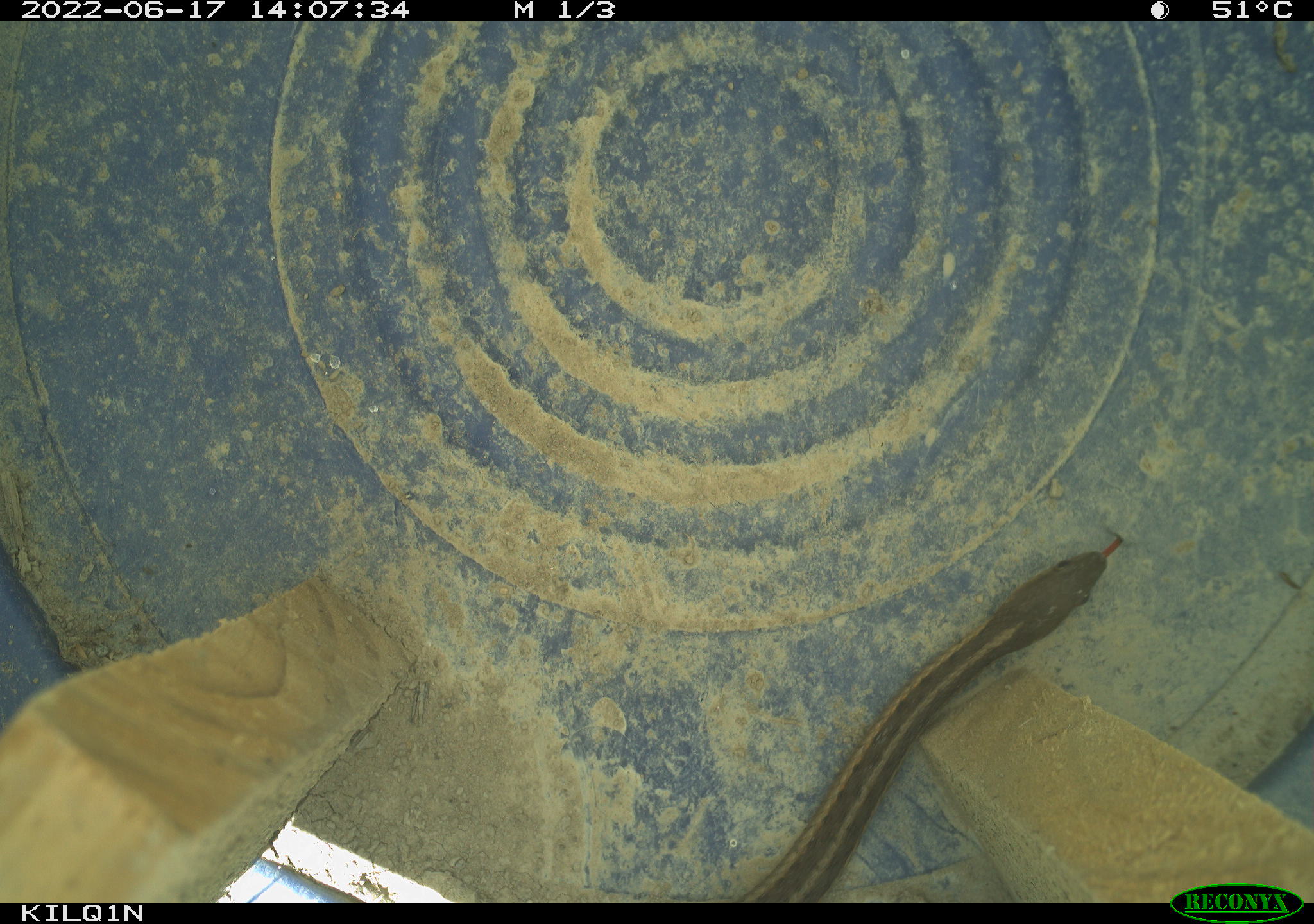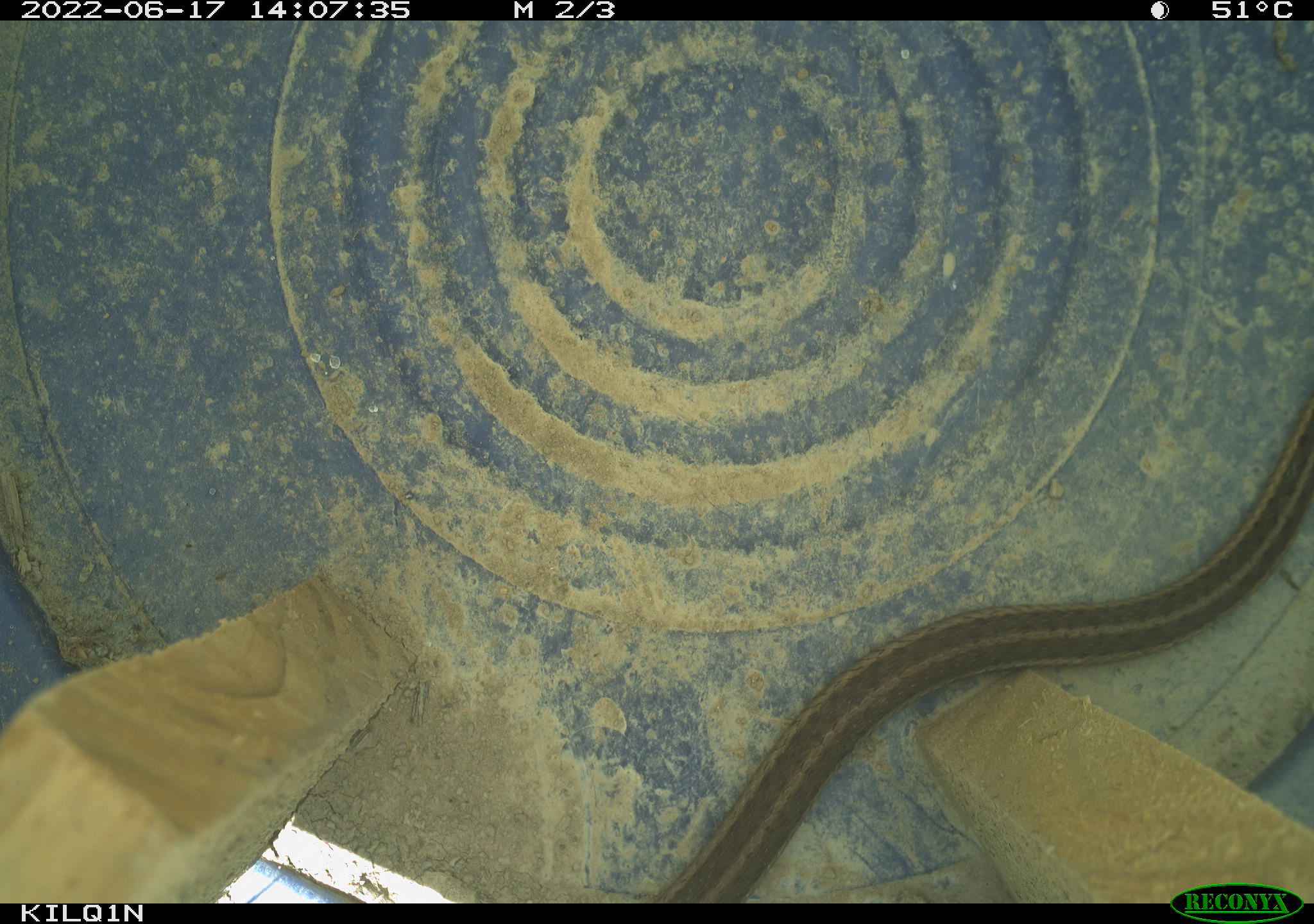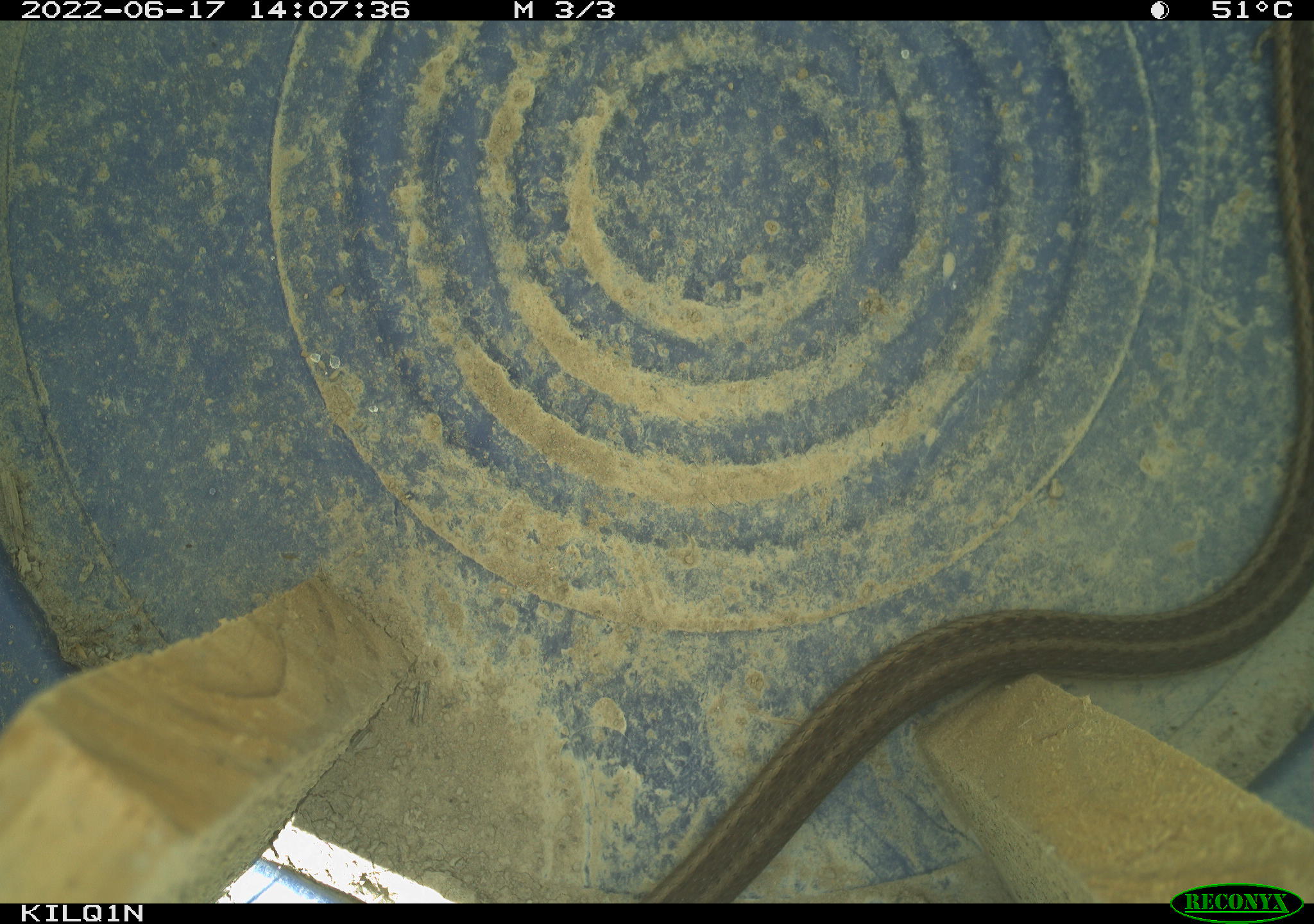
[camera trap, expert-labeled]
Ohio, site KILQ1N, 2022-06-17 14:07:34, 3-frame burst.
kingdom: Animalia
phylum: Chordata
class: Reptilia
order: Squamata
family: Colubridae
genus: Thamnophis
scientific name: Thamnophis sirtalis sirtalis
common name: eastern gartersnake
Eastern gartersnake (Thamnophis sirtalis sirtalis).